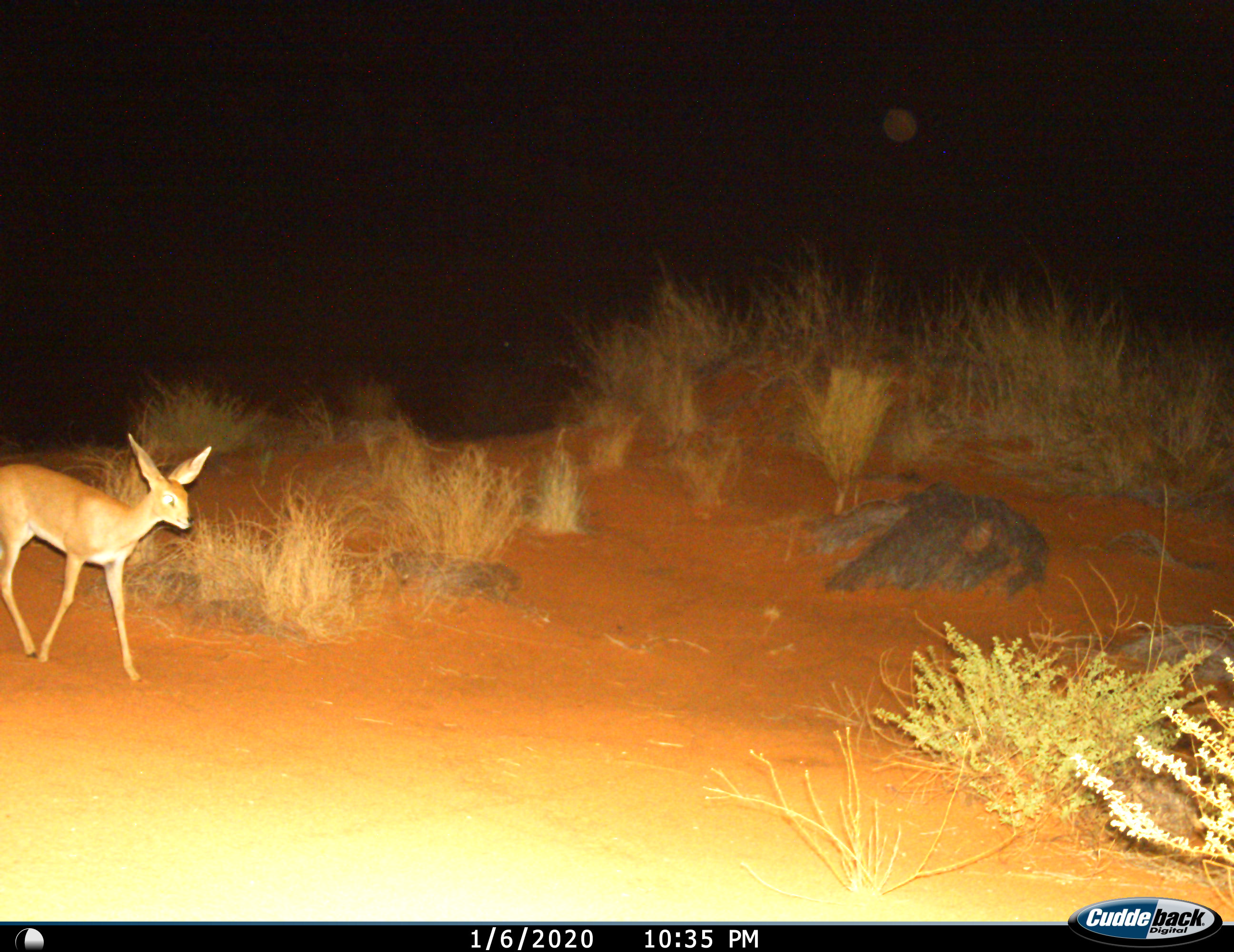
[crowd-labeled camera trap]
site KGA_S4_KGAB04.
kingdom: Animalia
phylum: Chordata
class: Mammalia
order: Artiodactyla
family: Bovidae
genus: Raphicerus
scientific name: Raphicerus campestris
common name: steenbok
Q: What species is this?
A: Steenbok (Raphicerus campestris).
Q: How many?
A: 1.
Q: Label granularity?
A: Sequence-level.